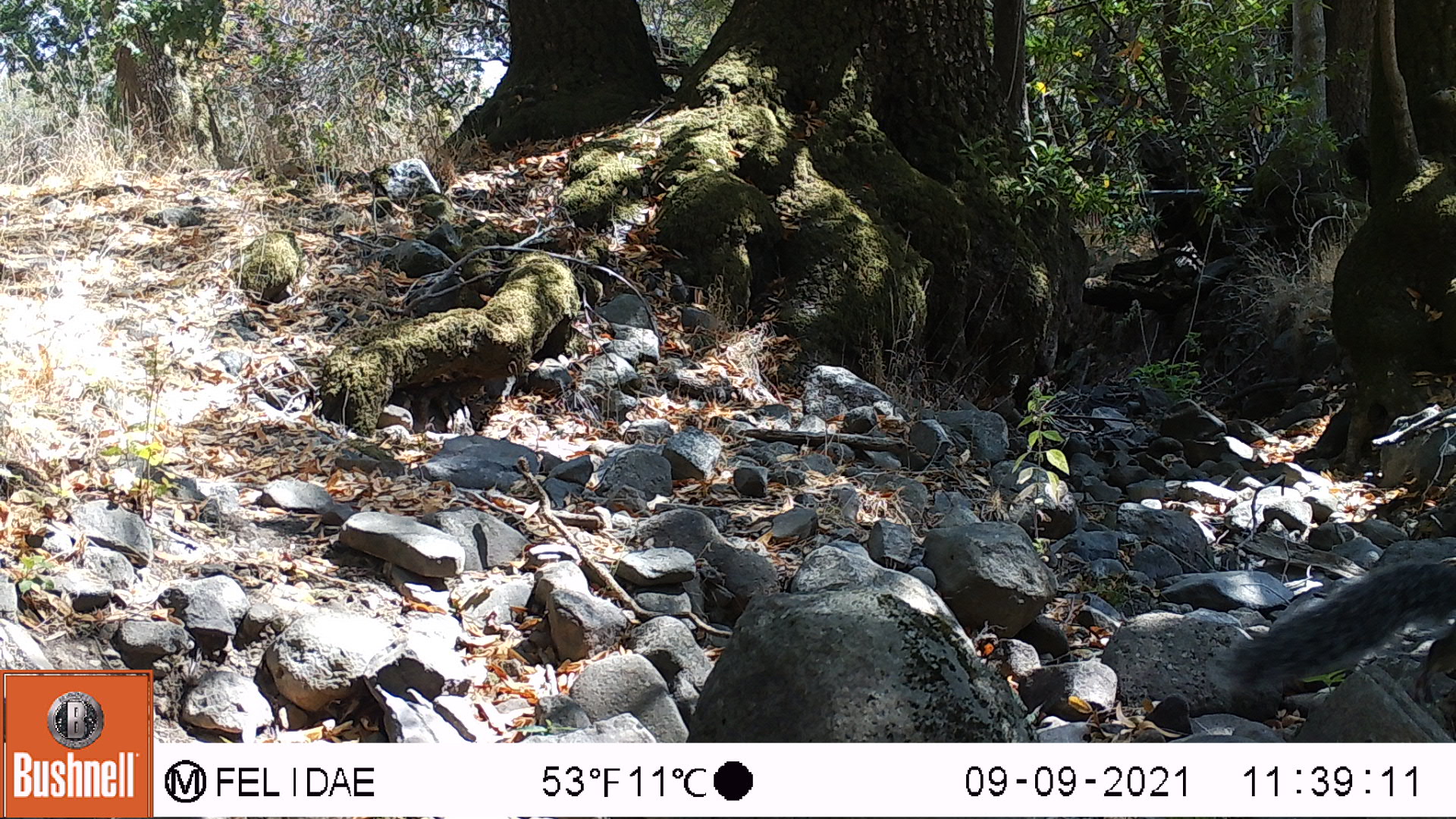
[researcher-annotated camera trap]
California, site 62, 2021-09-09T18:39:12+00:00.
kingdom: Animalia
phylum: Chordata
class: Mammalia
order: Rodentia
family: Sciuridae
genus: Sciurus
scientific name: Sciurus carolinensis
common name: eastern gray squirrel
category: eastern grey squirrel